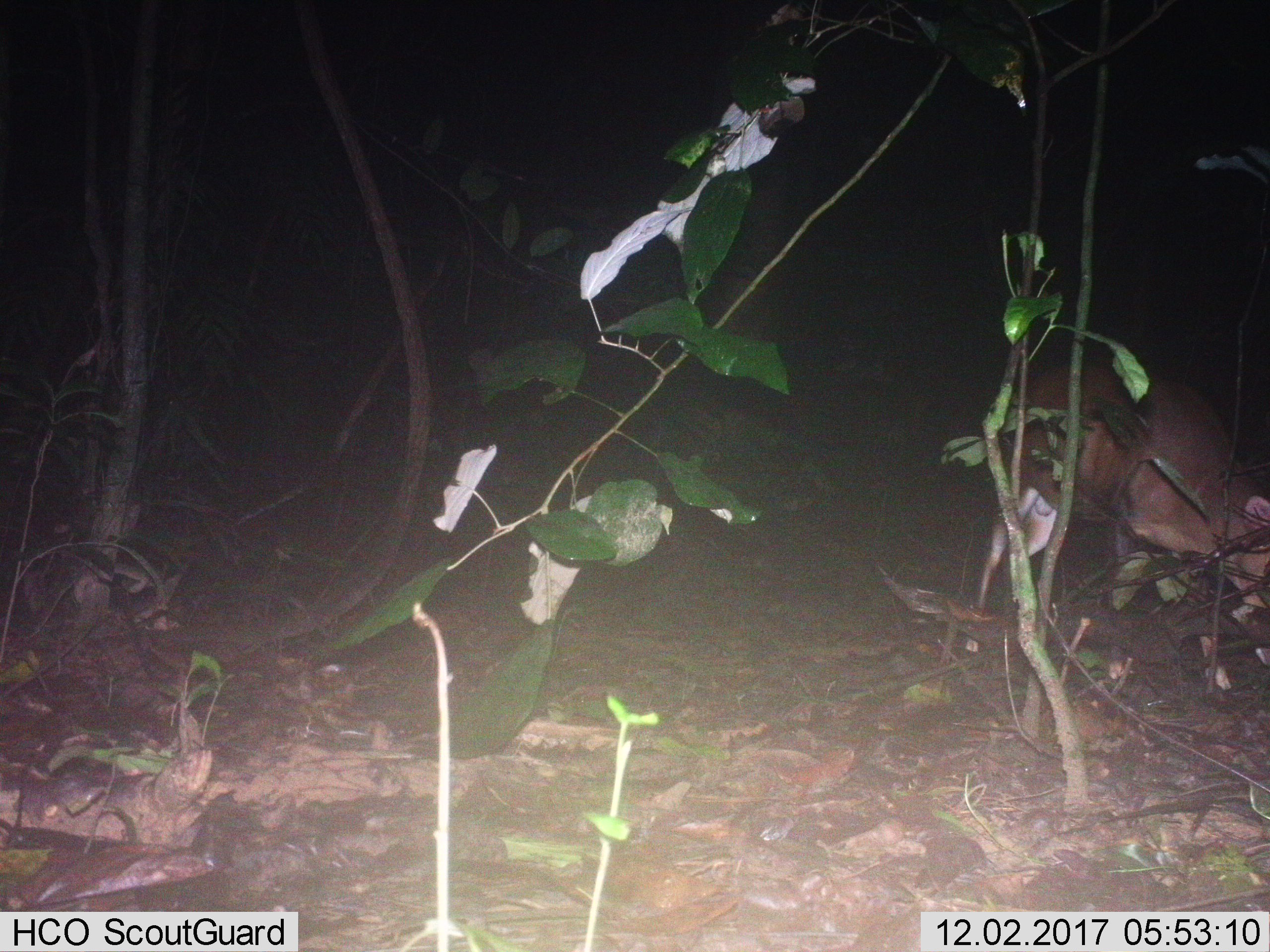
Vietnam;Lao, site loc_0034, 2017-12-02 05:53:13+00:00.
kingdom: Animalia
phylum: Chordata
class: Mammalia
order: Artiodactyla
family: Cervidae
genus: Muntiacus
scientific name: Muntiacus vuquangensis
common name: large-antlered muntjac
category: large antlered muntjac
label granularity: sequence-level